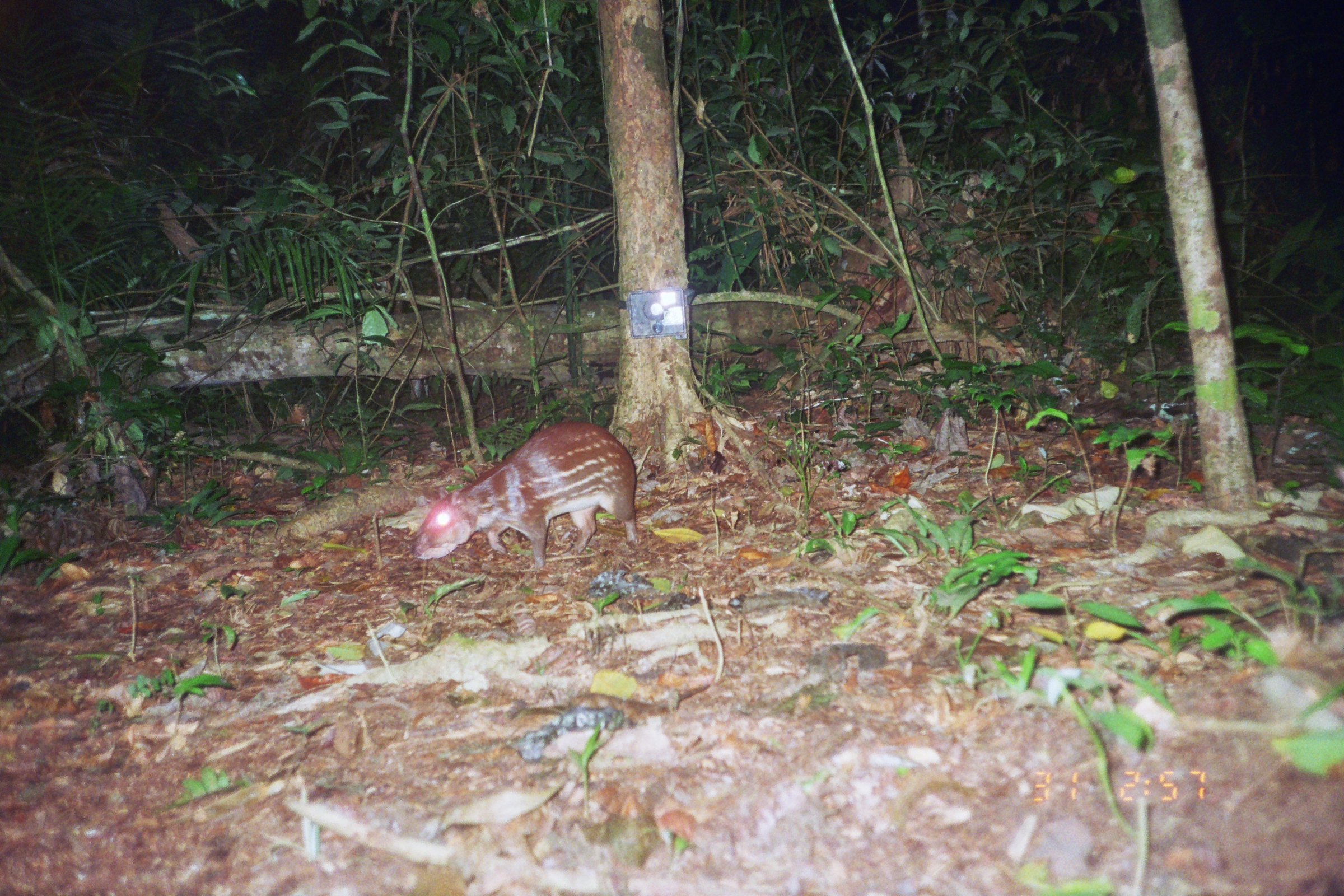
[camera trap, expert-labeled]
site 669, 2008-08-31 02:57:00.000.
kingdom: Animalia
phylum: Chordata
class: Mammalia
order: Rodentia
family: Cuniculidae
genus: Cuniculus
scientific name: Cuniculus paca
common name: spotted paca